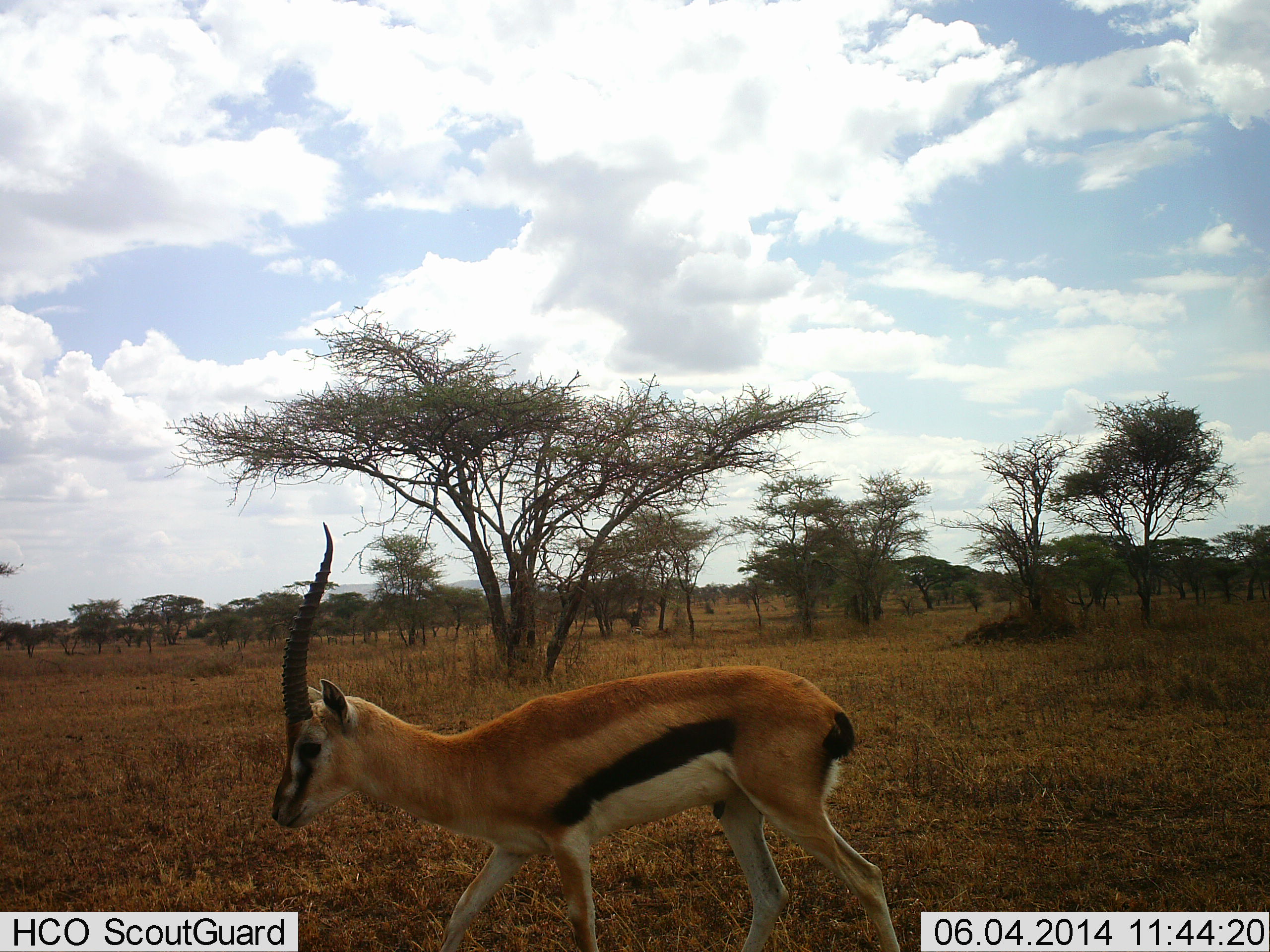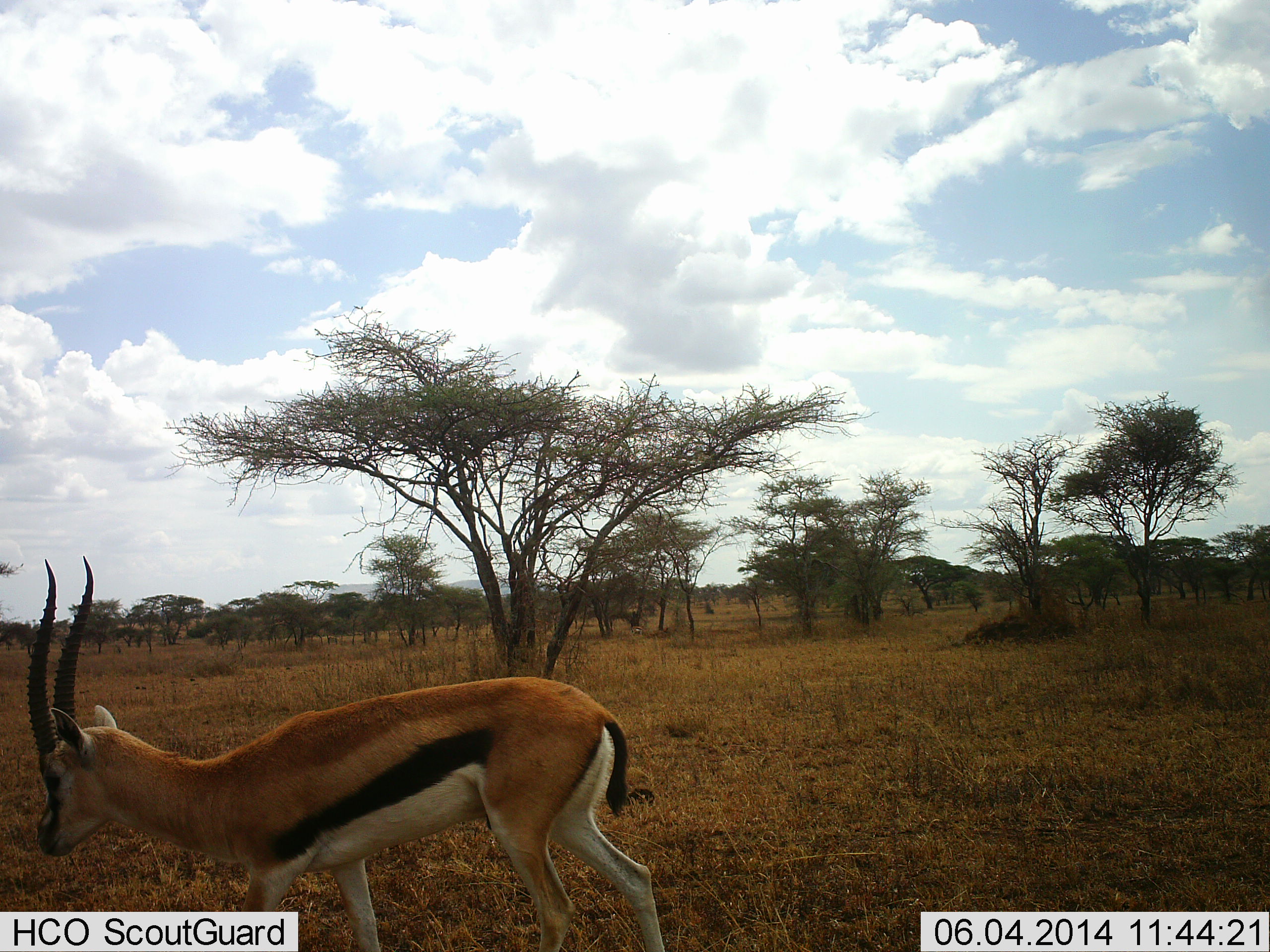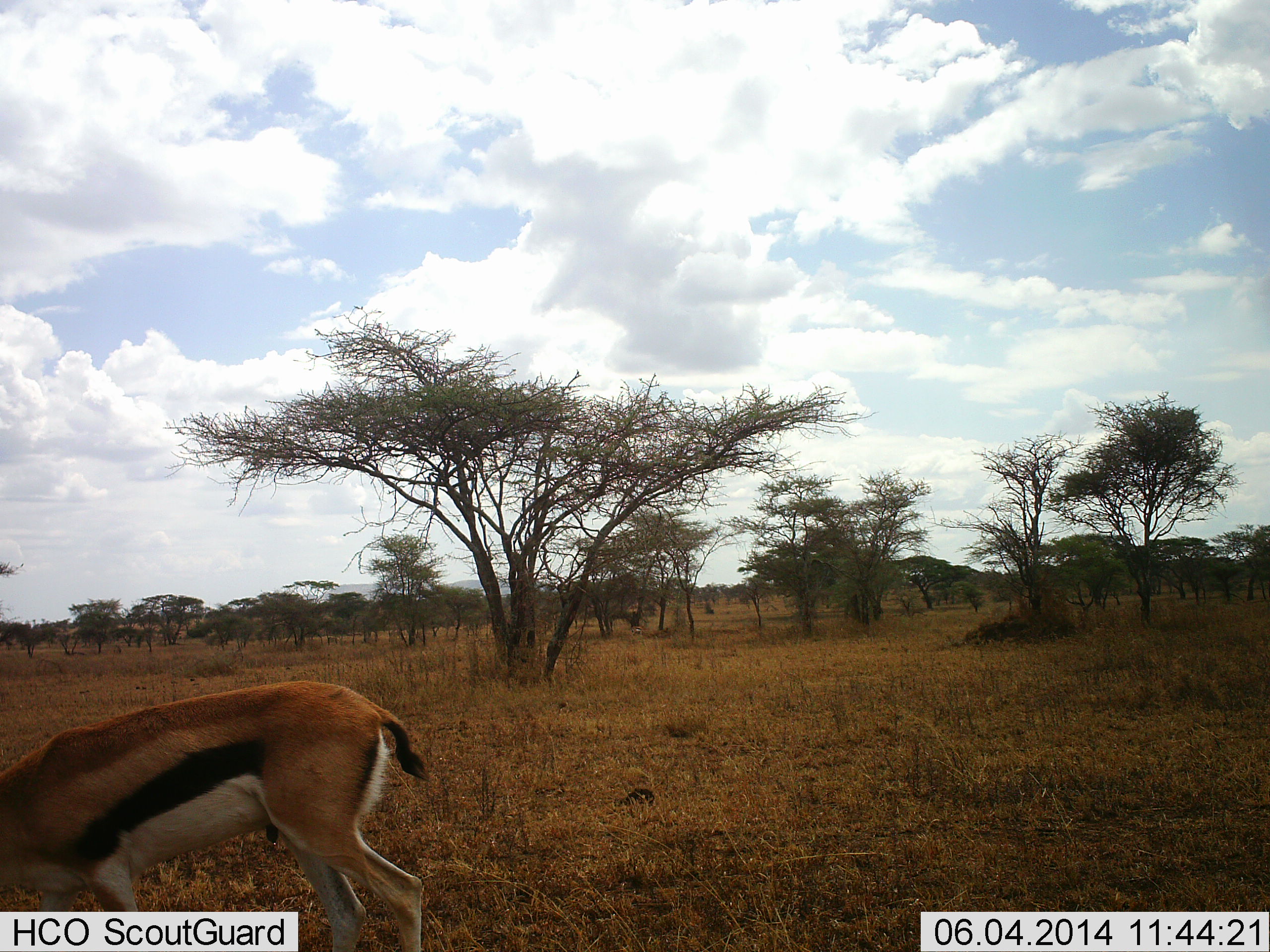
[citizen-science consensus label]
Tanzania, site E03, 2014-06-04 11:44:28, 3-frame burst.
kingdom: Animalia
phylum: Chordata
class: Mammalia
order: Artiodactyla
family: Bovidae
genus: Eudorcas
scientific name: Eudorcas thomsonii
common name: thomson's gazelle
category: gazellethomsons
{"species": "gazellethomsons (thomson's gazelle) (Eudorcas thomsonii)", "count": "1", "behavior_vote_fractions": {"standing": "10%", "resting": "0%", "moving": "90%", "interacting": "0%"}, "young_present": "0%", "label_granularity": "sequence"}